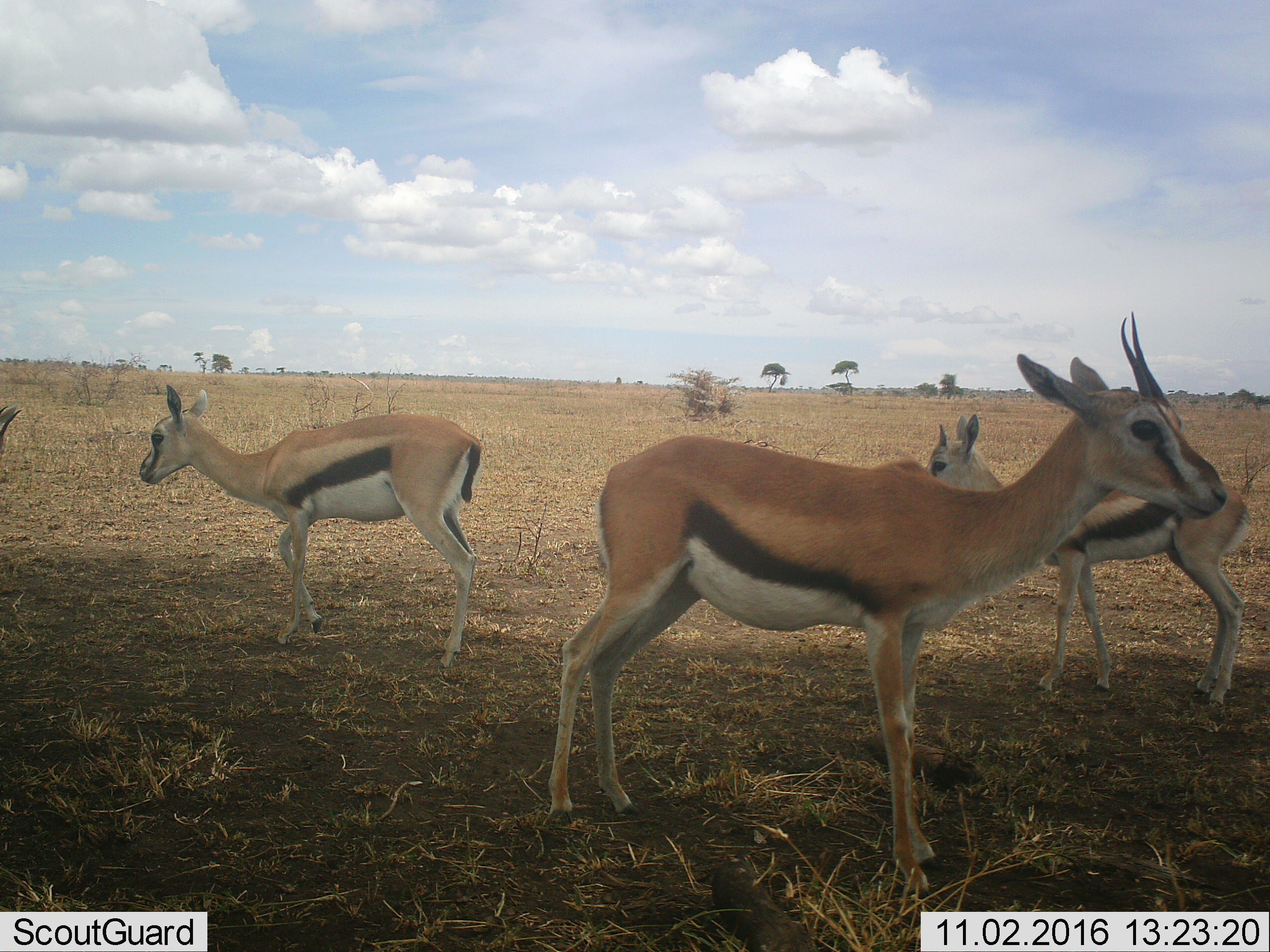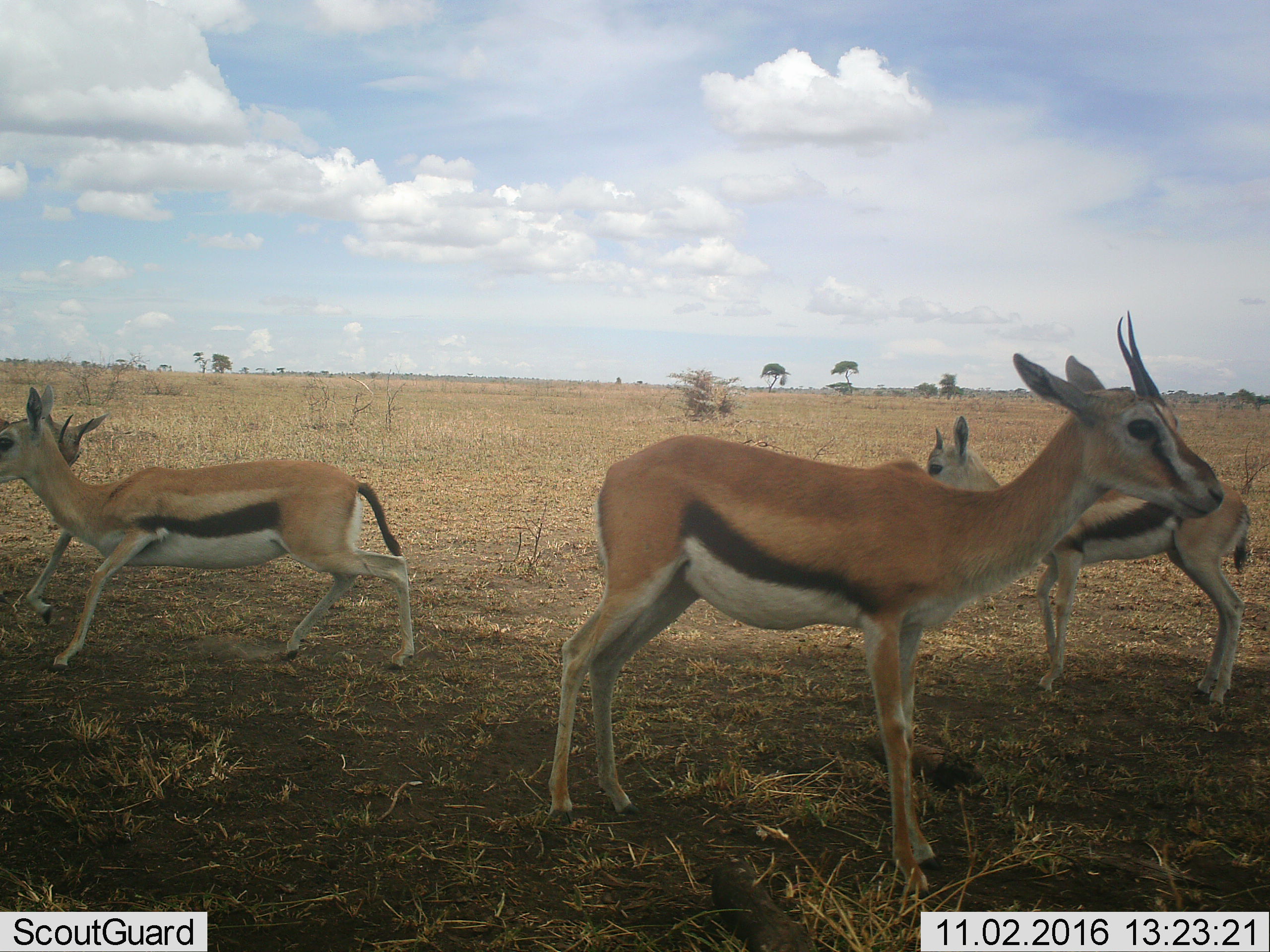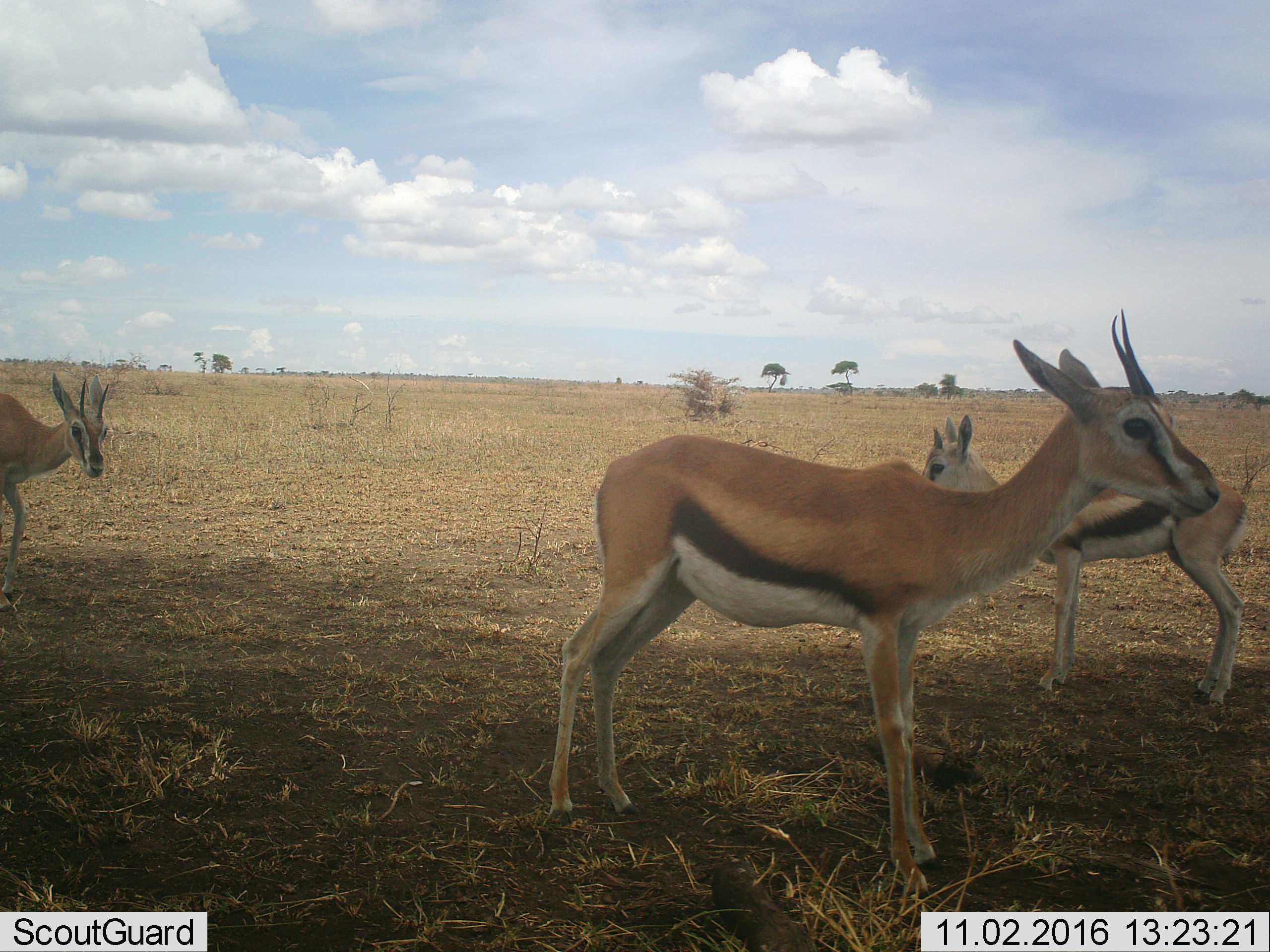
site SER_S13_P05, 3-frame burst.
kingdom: Animalia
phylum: Chordata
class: Mammalia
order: Artiodactyla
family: Bovidae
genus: Eudorcas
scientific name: Eudorcas thomsonii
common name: thomson's gazelle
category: gazellethomsons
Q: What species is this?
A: Gazellethomsons (thomson's gazelle) (Eudorcas thomsonii).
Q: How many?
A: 4.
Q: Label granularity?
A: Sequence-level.